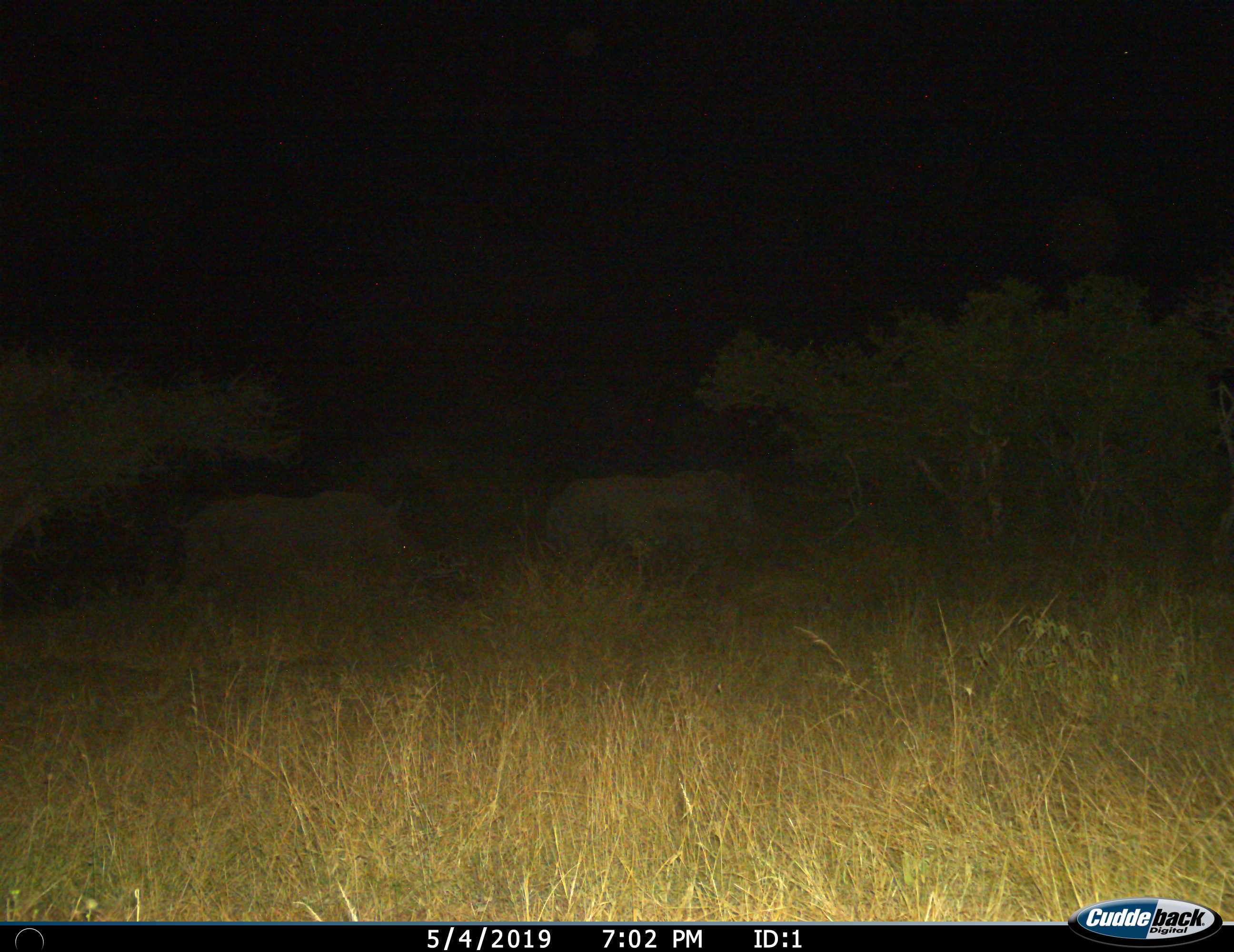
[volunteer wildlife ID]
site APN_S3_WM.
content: unidentified animal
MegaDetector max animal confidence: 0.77